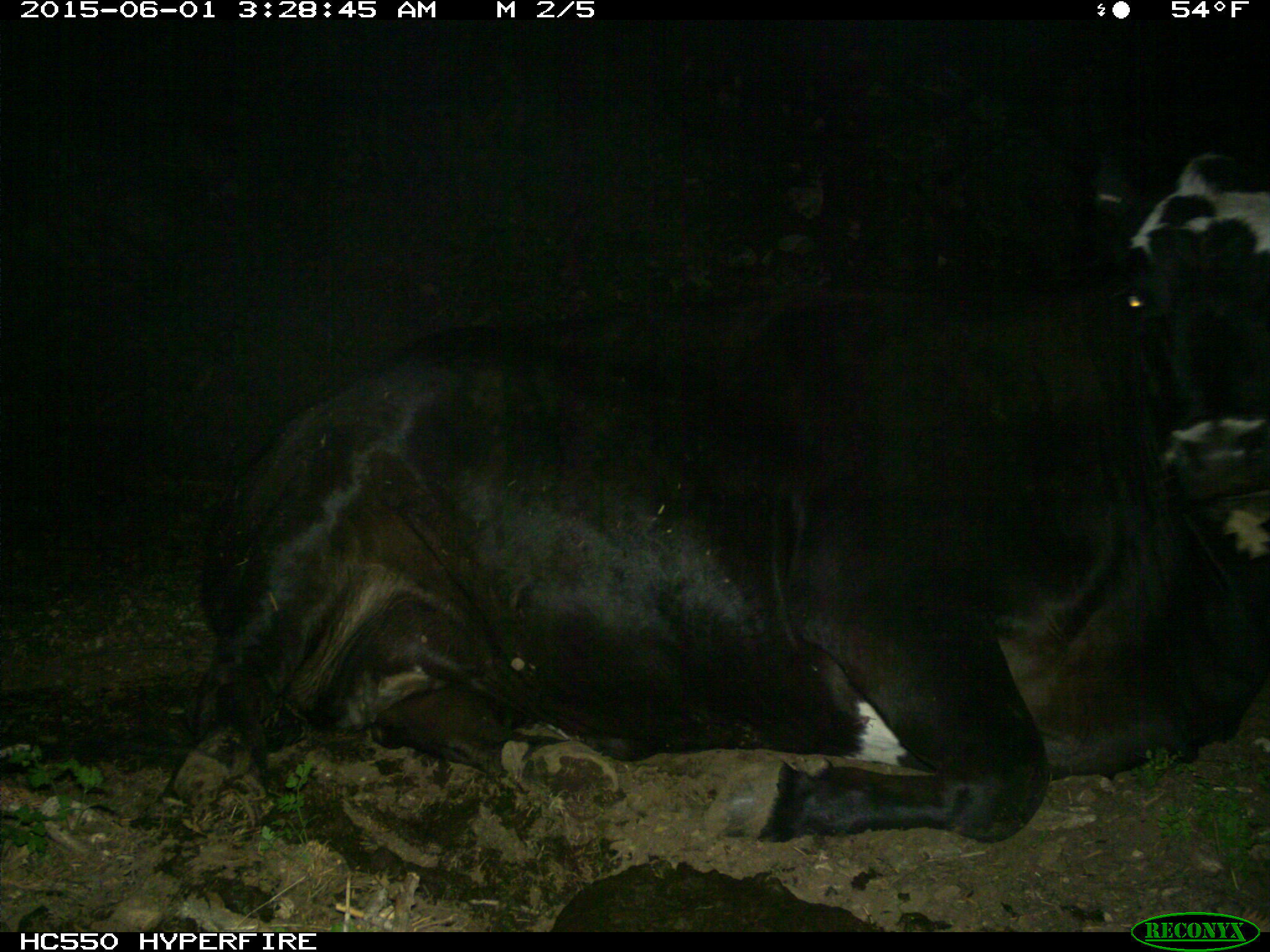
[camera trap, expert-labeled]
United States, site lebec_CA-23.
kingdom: Animalia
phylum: Chordata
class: Mammalia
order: Artiodactyla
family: Bovidae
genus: Bos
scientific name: Bos taurus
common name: domestic cow